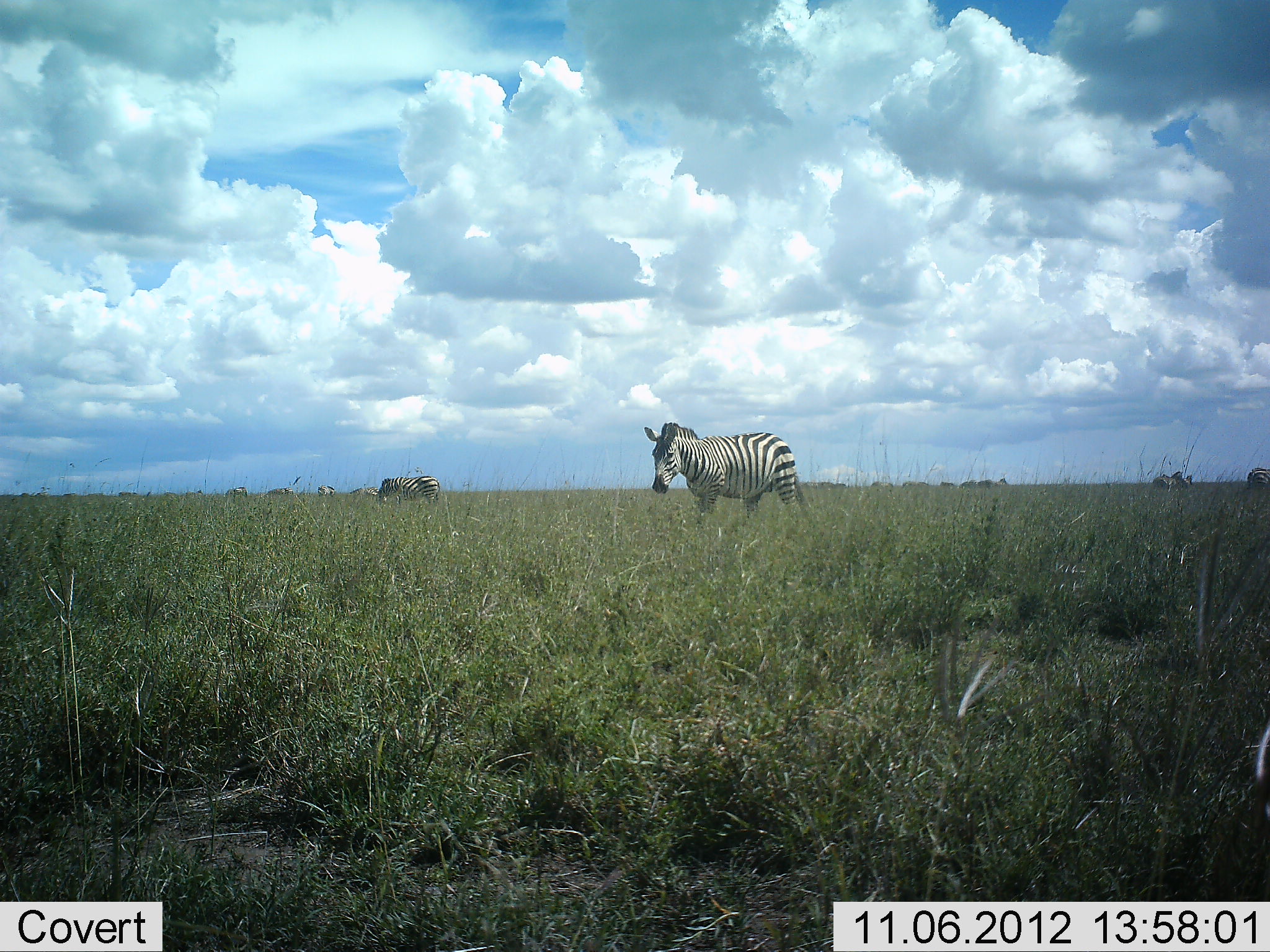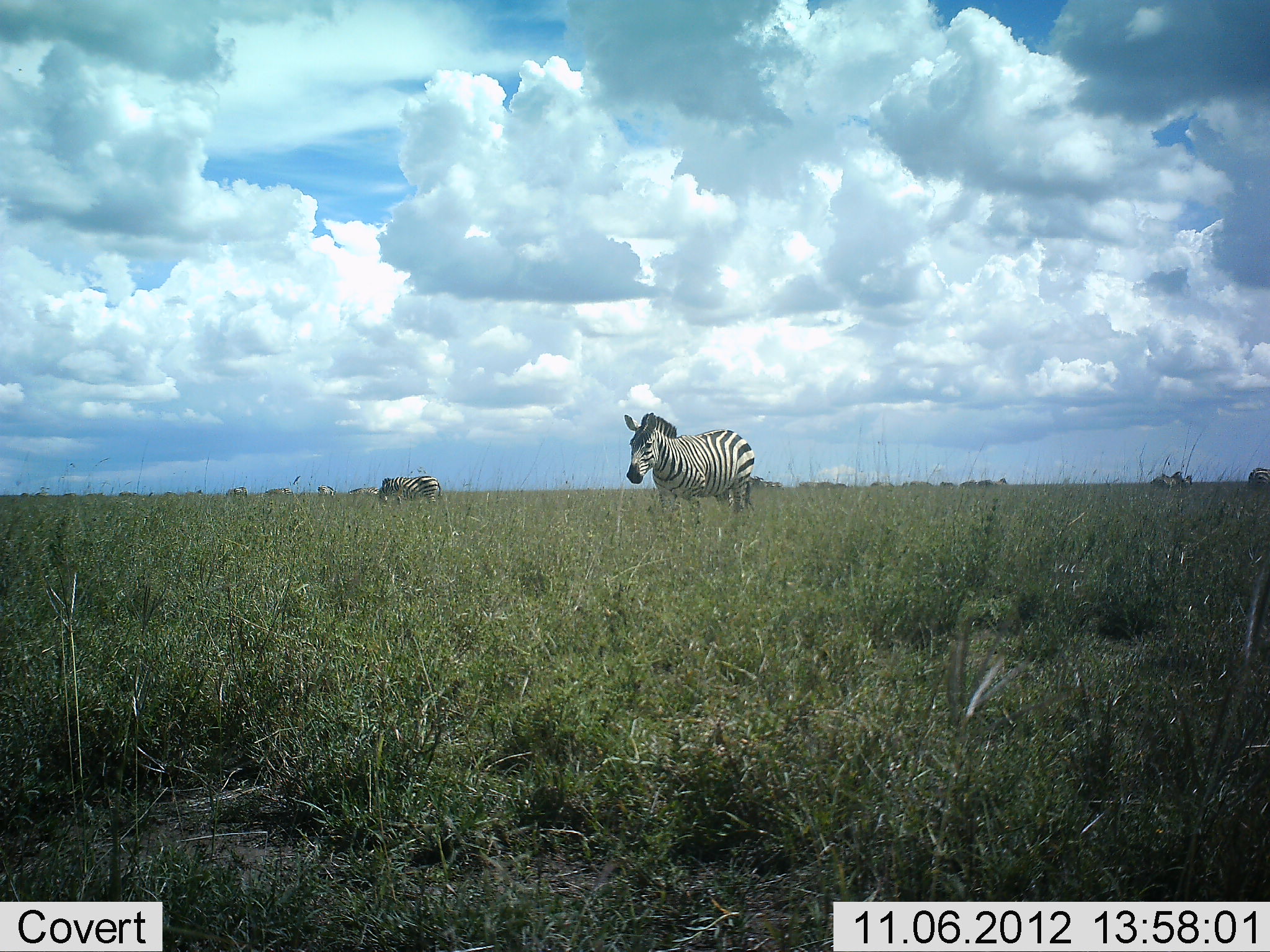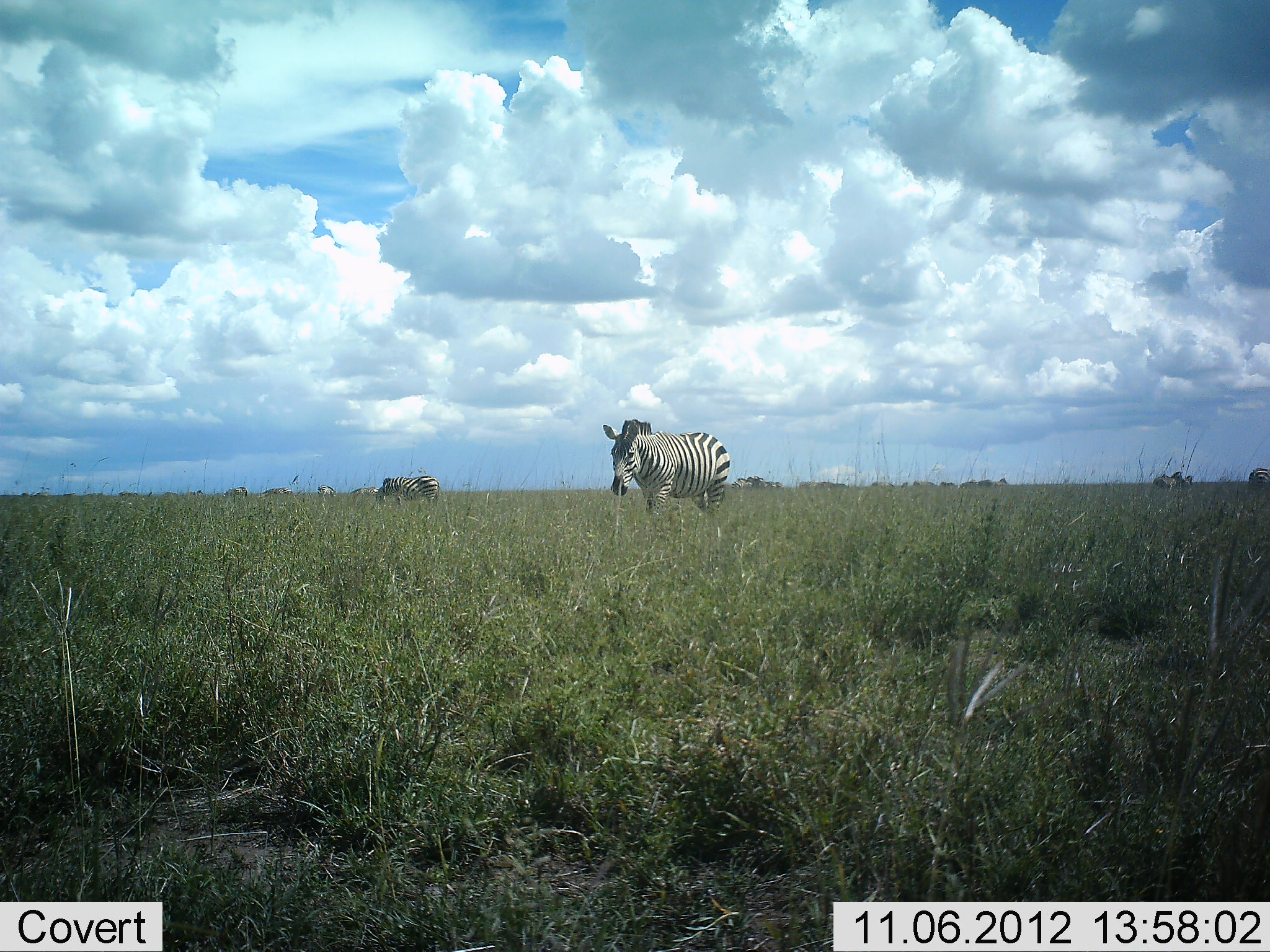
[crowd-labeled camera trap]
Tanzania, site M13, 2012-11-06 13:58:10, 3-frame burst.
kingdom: Animalia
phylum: Chordata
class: Mammalia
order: Perissodactyla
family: Equidae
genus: Equus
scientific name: Equus quagga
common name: plains zebra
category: zebra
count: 5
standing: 60%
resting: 10%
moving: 100%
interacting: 0%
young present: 0%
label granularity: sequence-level